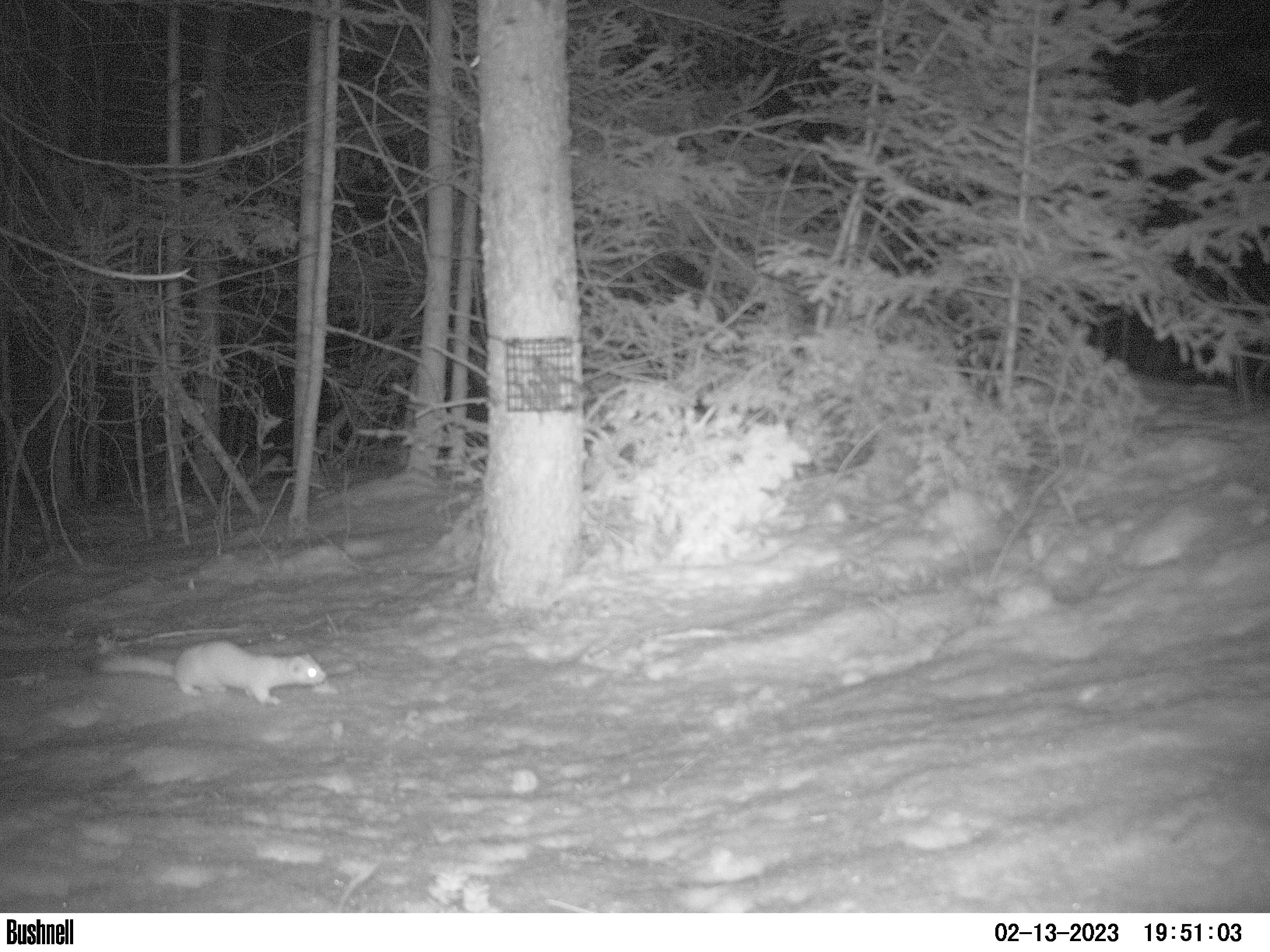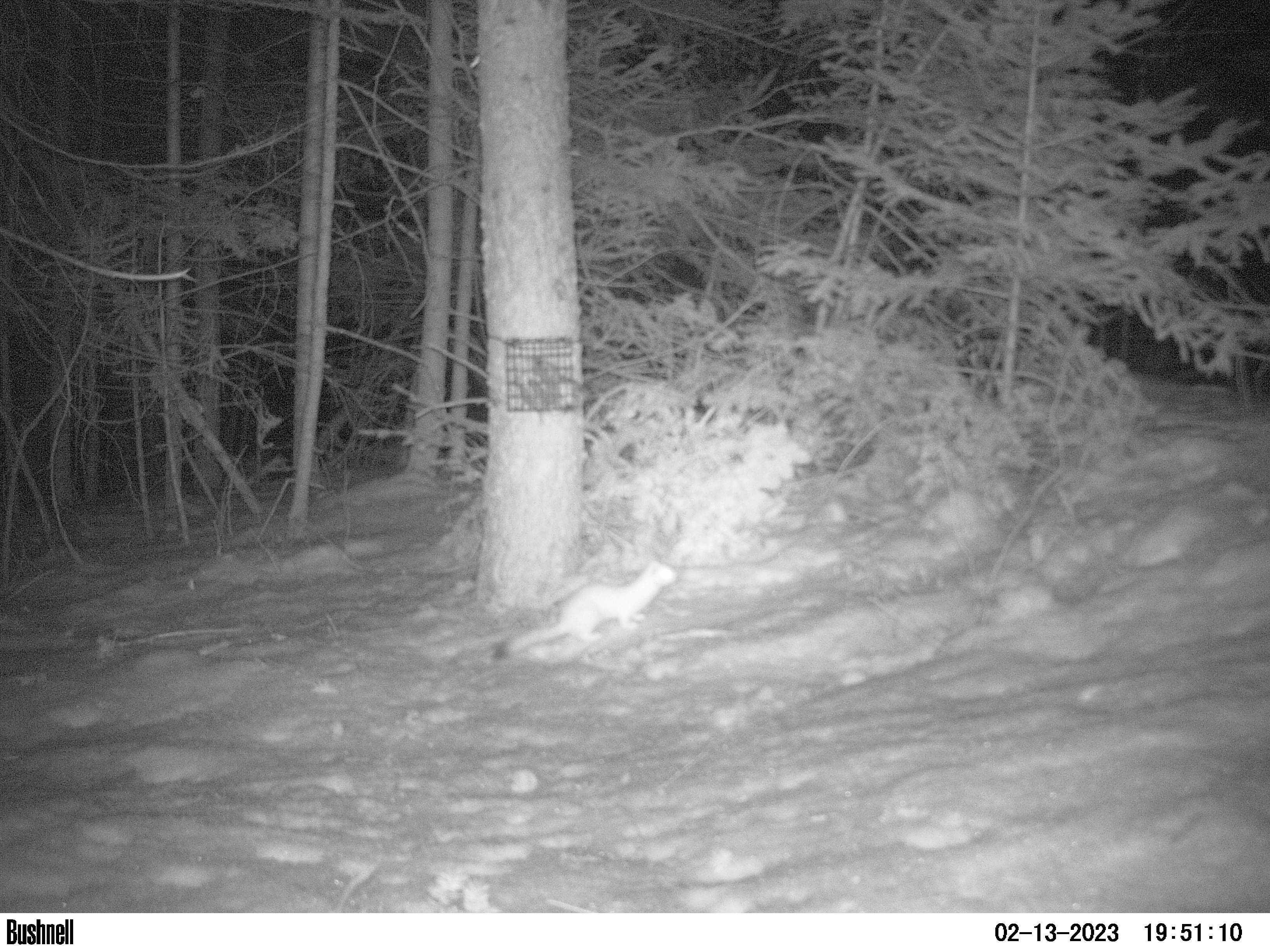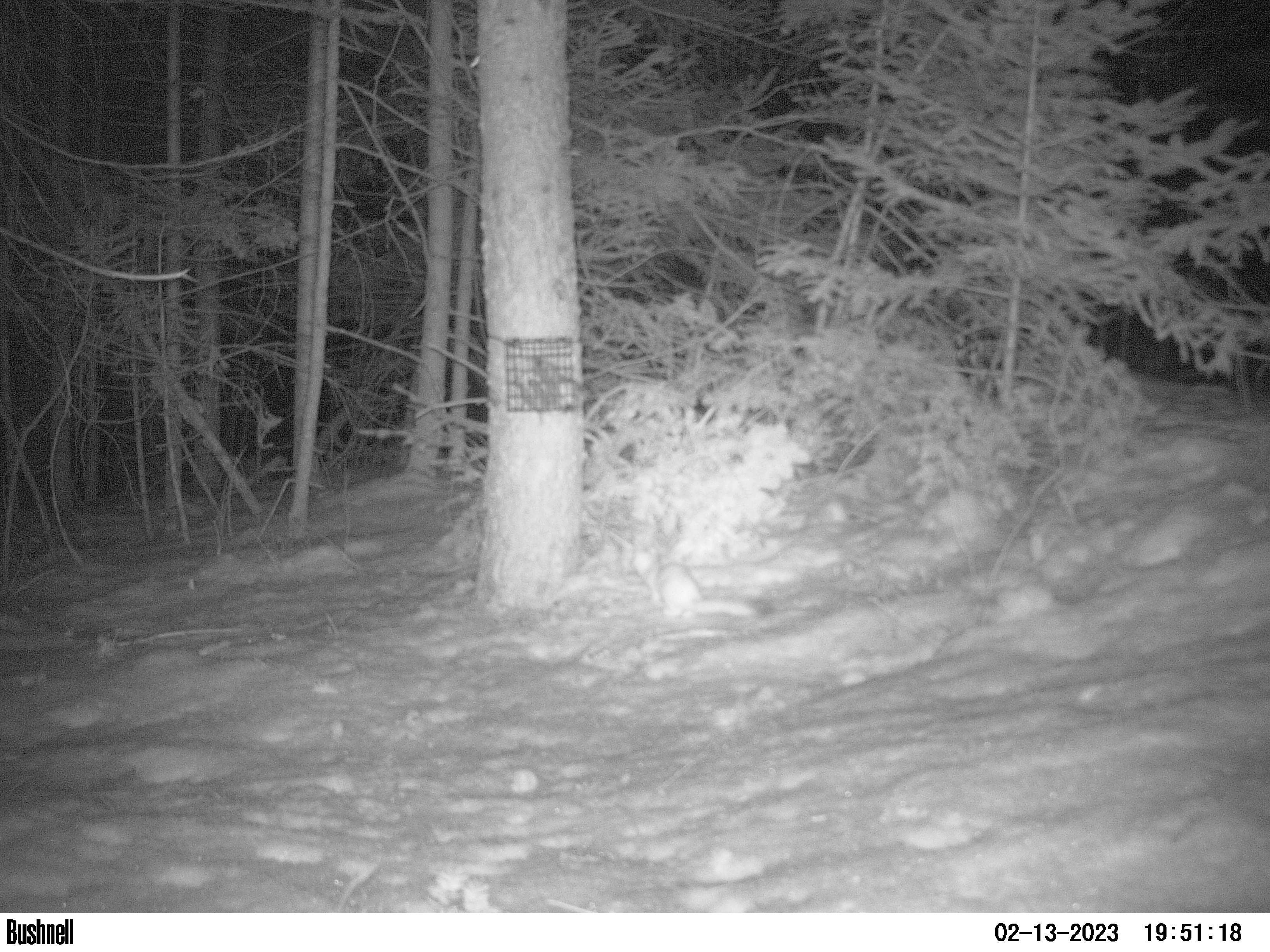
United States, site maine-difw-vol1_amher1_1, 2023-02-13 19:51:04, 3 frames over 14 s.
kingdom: Animalia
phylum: Chordata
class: Mammalia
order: Carnivora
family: Mustelidae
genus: Neogale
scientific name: Neogale frenata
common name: long-tailed weasel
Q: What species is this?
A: Long-tailed weasel (Neogale frenata).